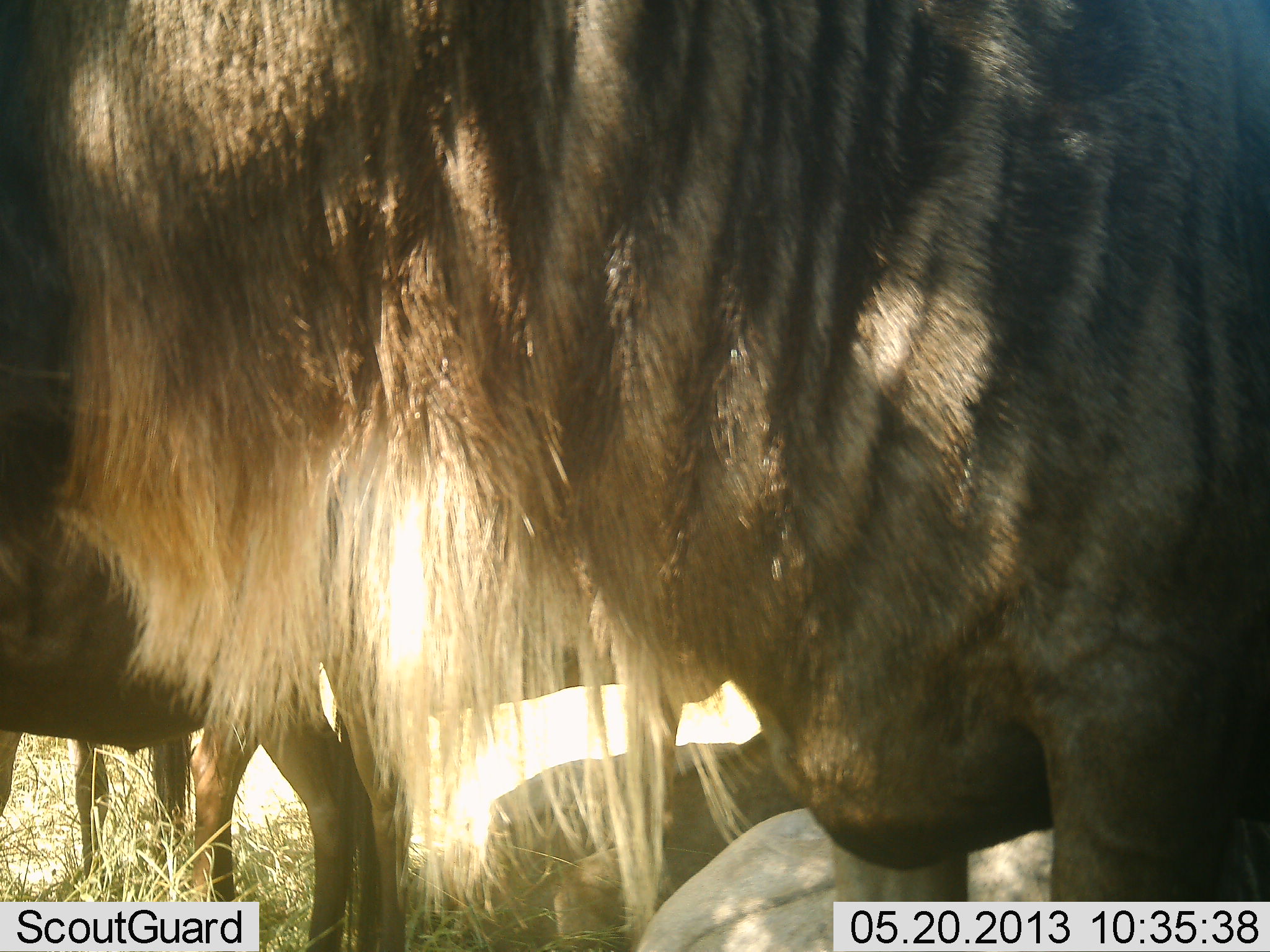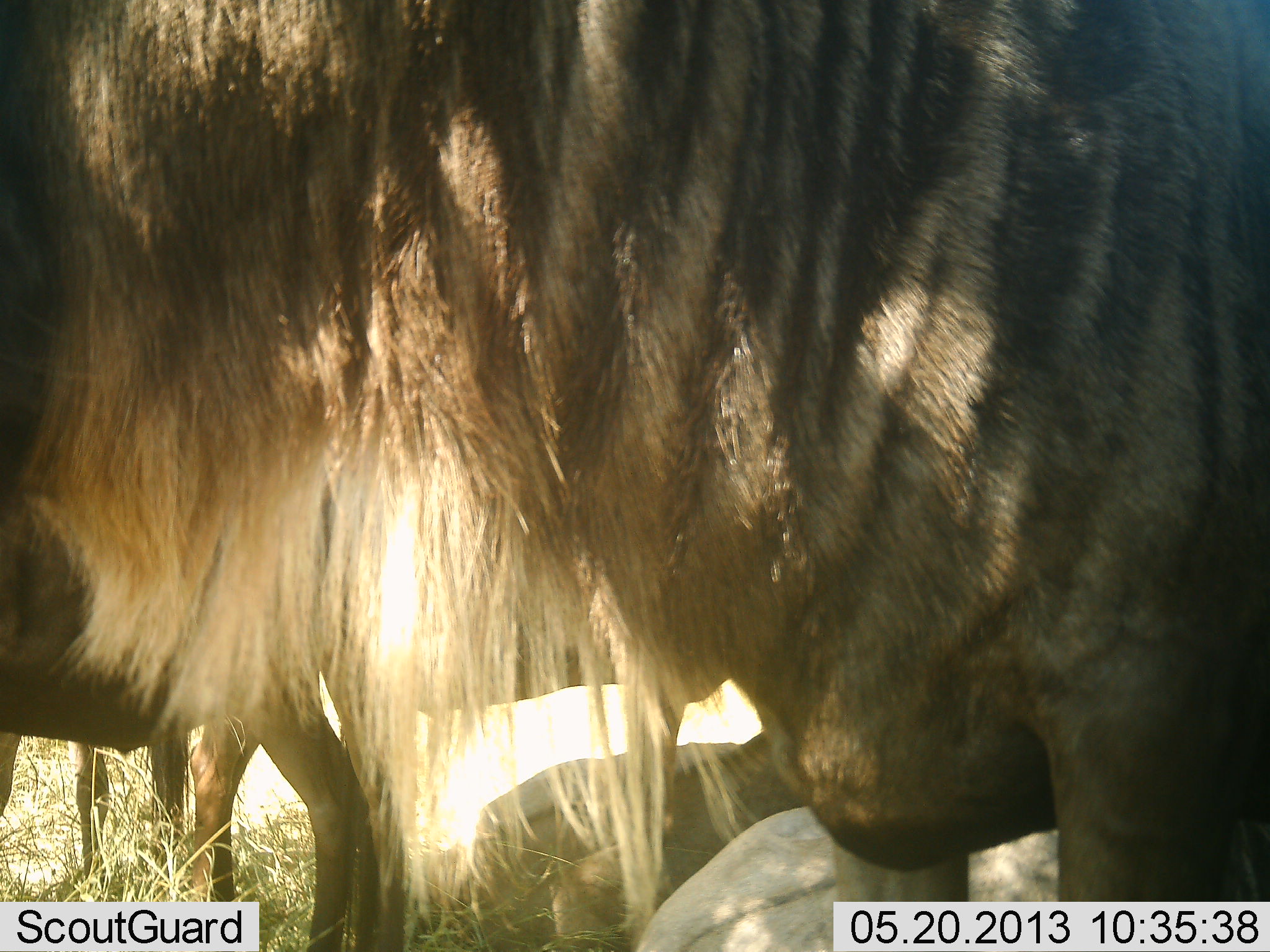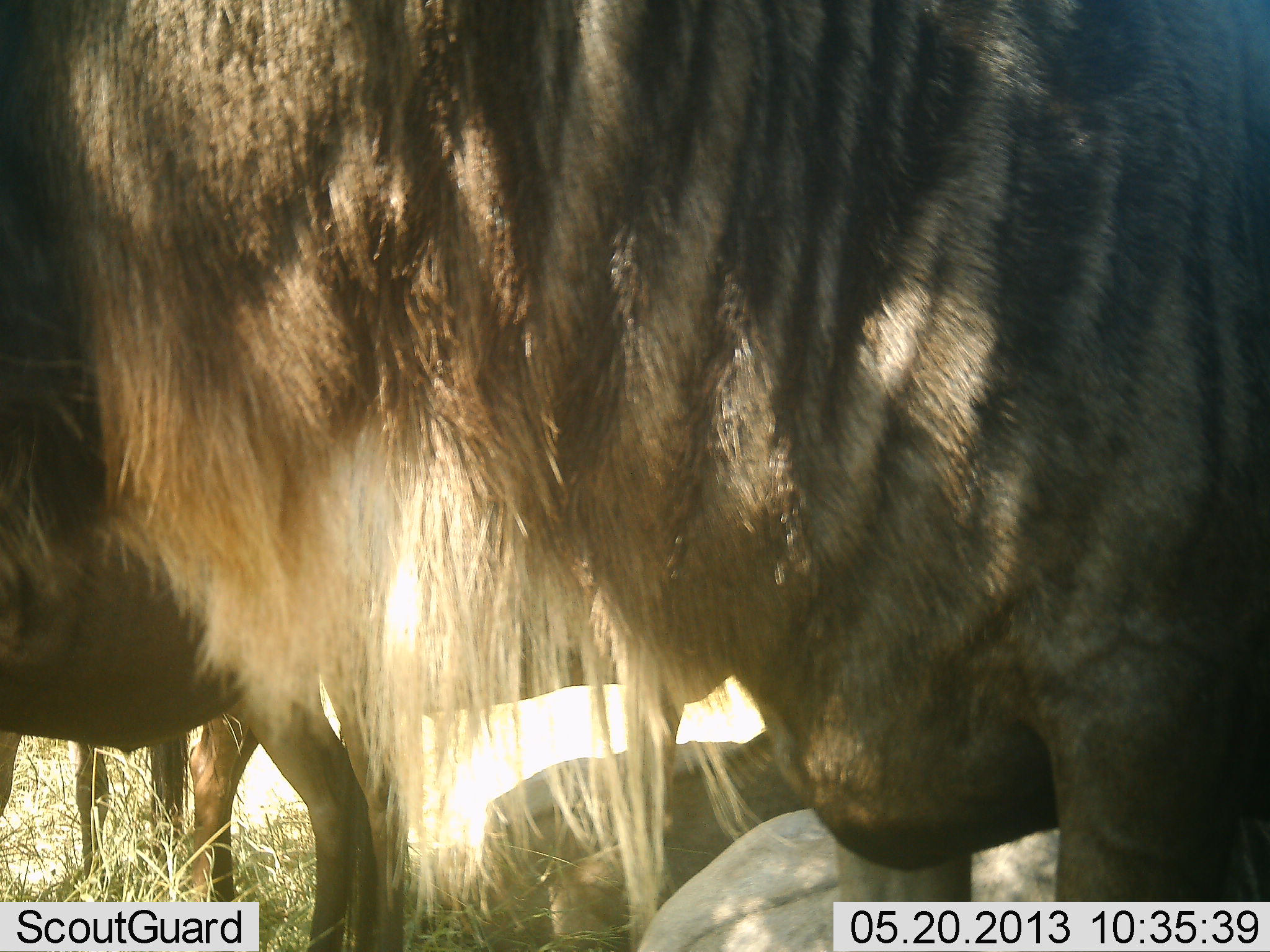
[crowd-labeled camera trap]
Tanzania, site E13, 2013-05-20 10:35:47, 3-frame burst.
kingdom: Animalia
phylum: Chordata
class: Mammalia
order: Artiodactyla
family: Bovidae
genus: Connochaetes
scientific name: Connochaetes taurinus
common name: blue wildebeest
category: wildebeest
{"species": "wildebeest (blue wildebeest) (Connochaetes taurinus)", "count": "3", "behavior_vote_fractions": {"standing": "89%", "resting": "57%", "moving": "7%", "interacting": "4%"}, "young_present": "0%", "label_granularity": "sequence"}